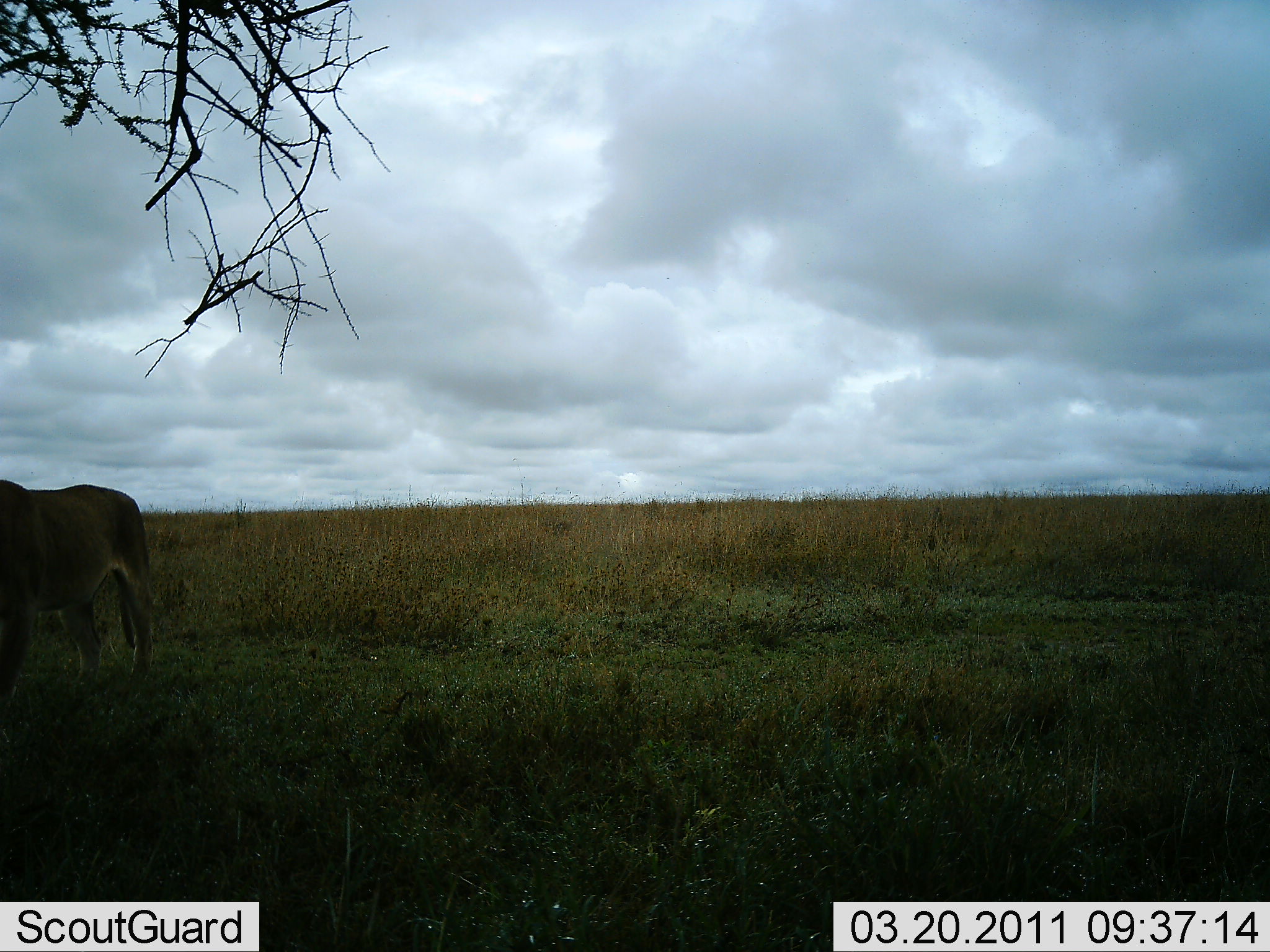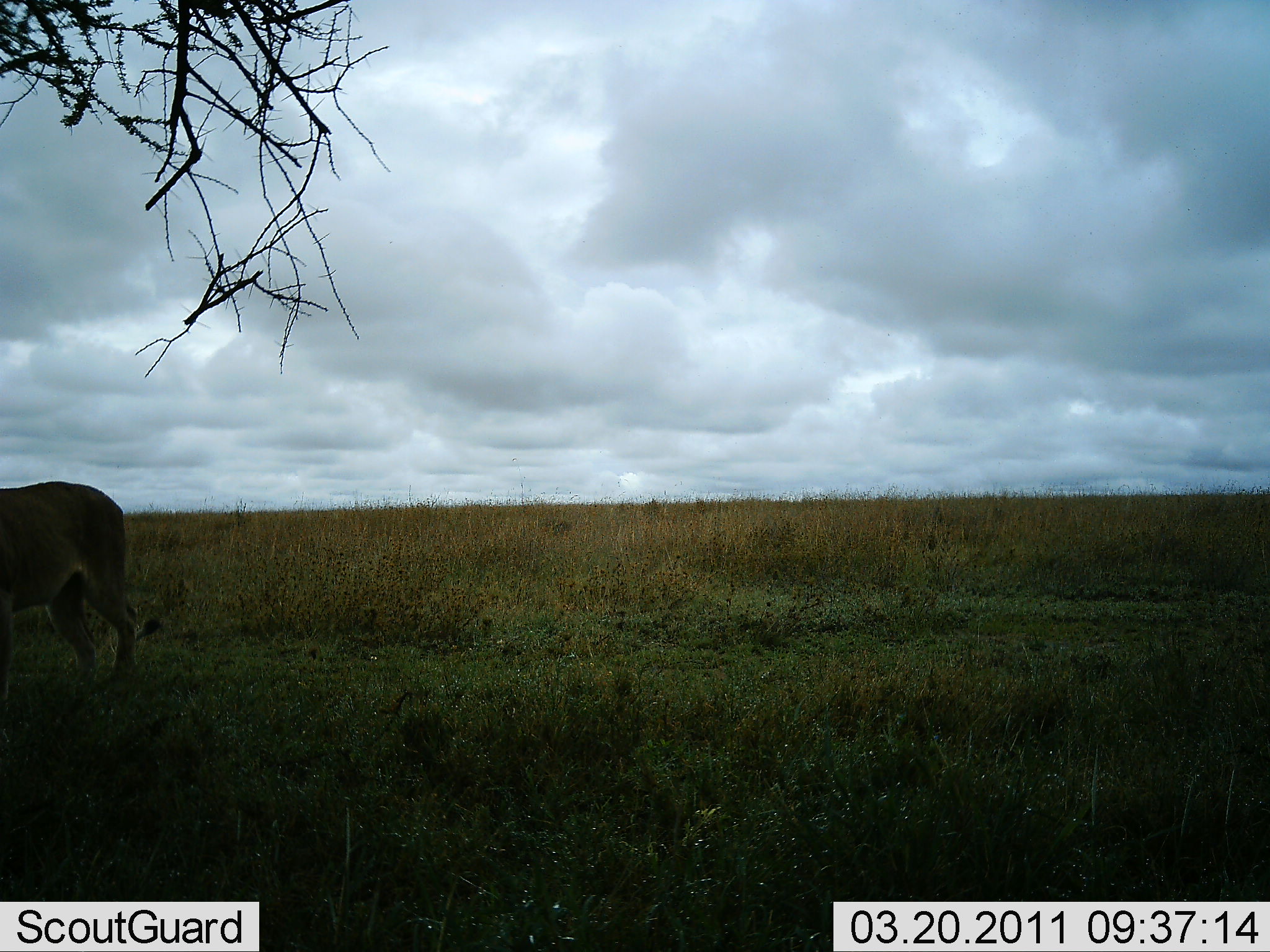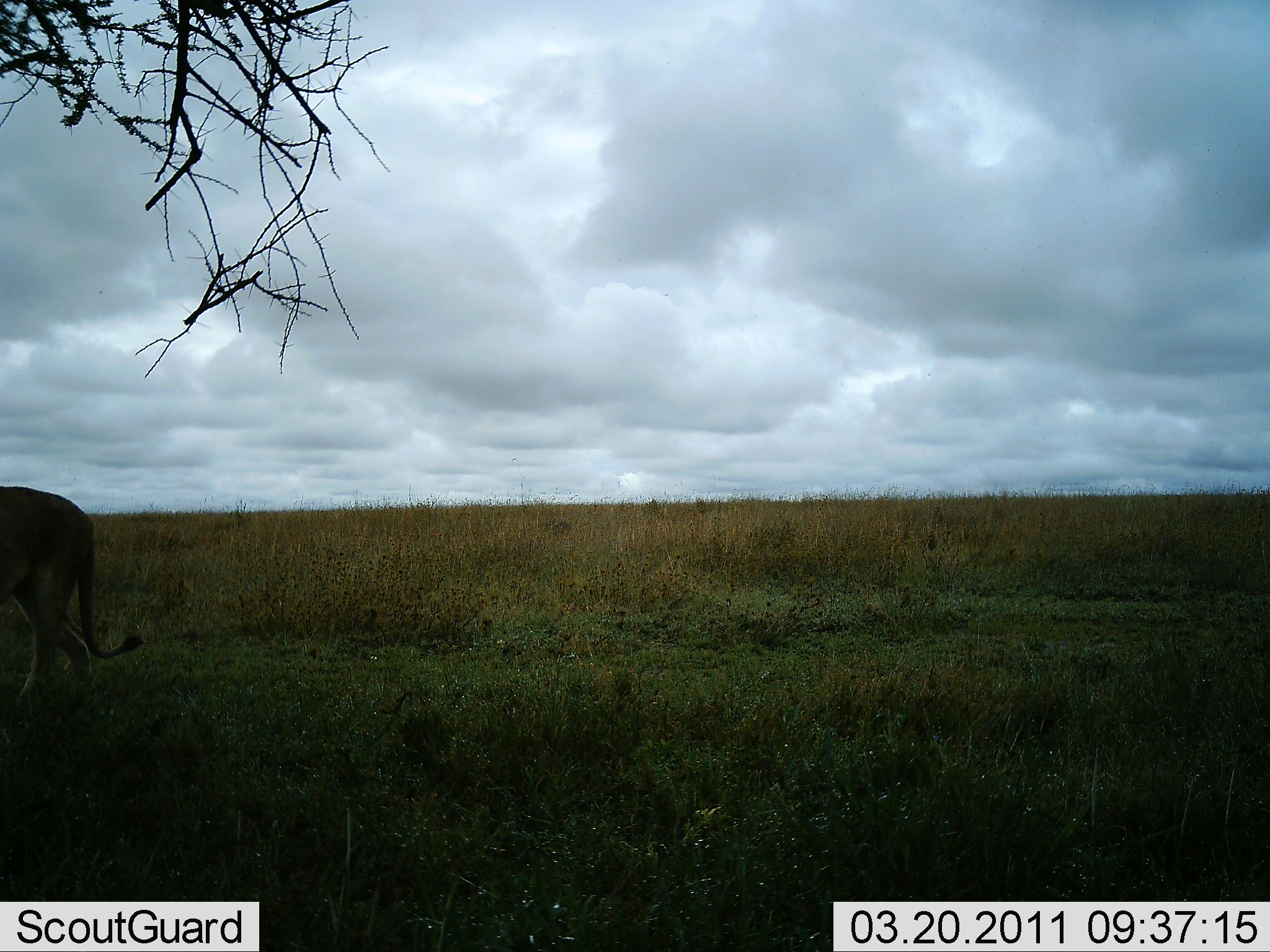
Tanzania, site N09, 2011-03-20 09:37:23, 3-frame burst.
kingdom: Animalia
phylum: Chordata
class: Mammalia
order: Carnivora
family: Felidae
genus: Panthera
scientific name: Panthera leo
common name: lion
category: lionfemale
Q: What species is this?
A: Lionfemale (lion) (Panthera leo).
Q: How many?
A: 1.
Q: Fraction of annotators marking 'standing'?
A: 17%.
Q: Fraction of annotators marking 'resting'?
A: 0%.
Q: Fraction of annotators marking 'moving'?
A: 92%.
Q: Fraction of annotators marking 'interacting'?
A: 0%.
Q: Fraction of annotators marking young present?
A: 0%.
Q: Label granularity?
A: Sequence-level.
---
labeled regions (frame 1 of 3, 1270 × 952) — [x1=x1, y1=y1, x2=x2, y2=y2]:
animal: [x1=0, y1=475, x2=161, y2=707]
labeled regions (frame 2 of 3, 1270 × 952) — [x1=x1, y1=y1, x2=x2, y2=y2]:
animal: [x1=0, y1=475, x2=161, y2=707]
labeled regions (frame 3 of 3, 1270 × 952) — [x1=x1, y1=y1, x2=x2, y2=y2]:
animal: [x1=0, y1=475, x2=146, y2=707]